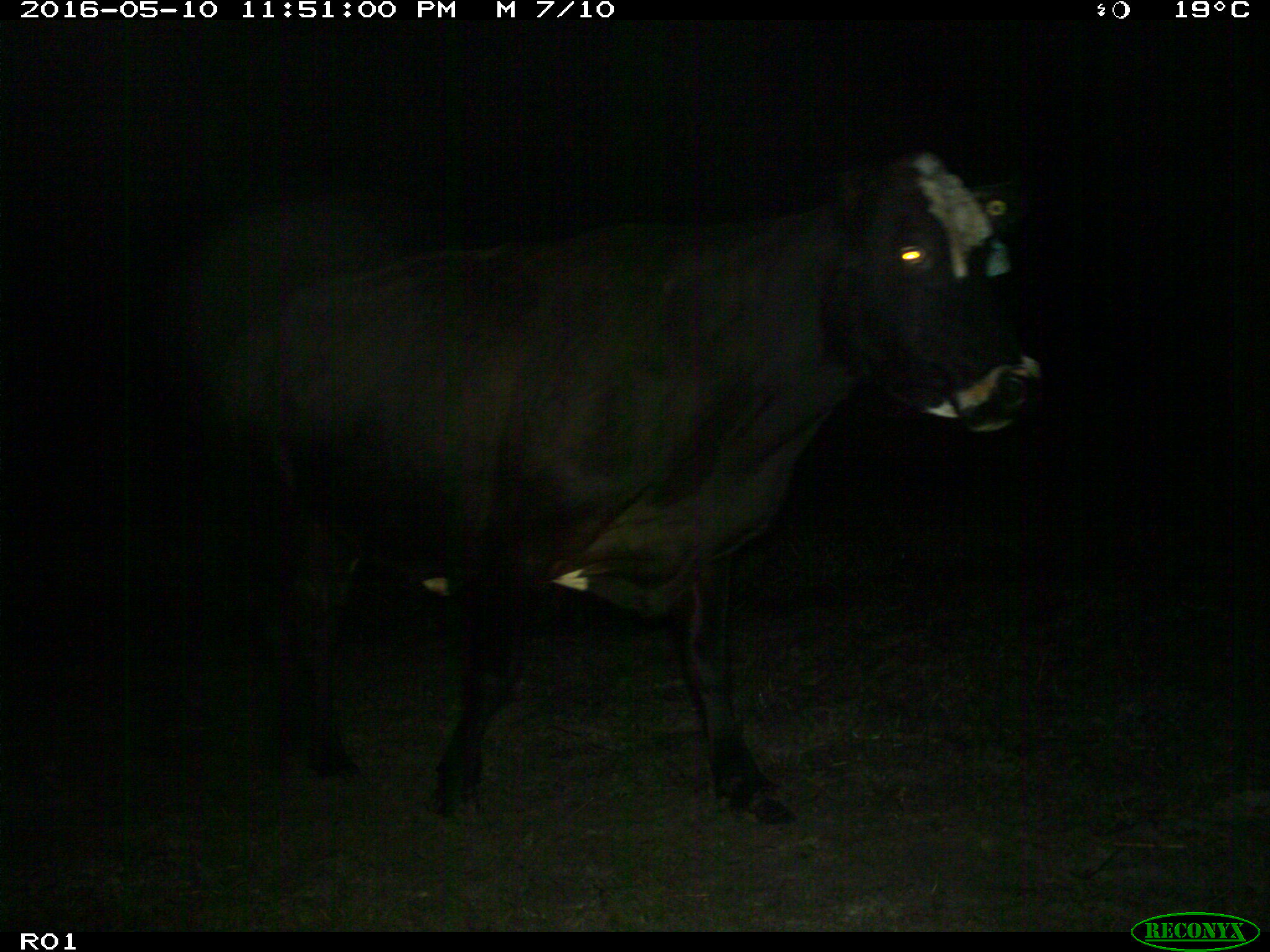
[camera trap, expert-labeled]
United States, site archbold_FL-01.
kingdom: Animalia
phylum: Chordata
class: Mammalia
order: Artiodactyla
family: Bovidae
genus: Bos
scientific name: Bos taurus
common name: domestic cow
Bos taurus (domestic cow).